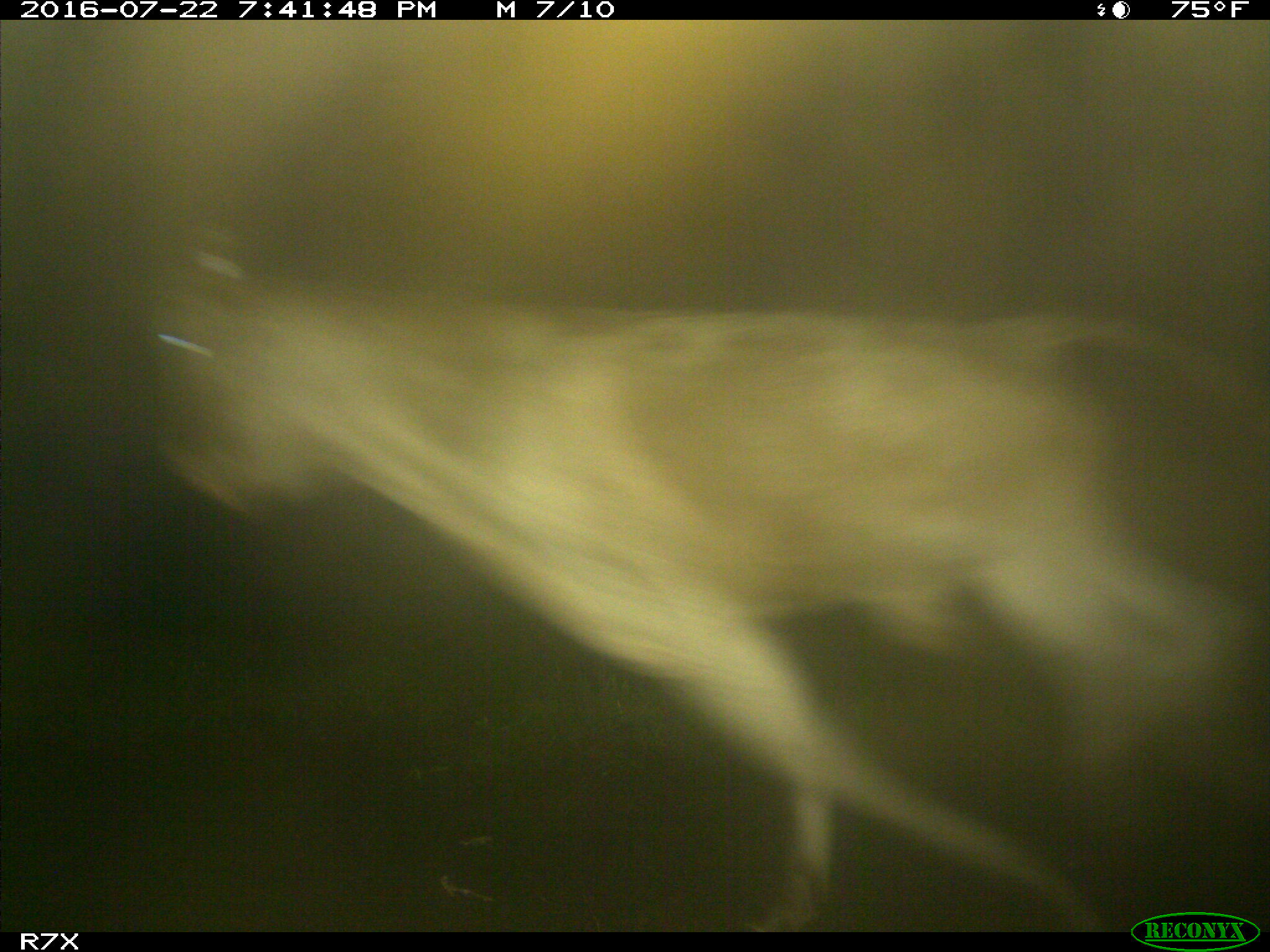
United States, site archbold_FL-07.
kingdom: Animalia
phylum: Chordata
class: Mammalia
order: Artiodactyla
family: Bovidae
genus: Bos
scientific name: Bos taurus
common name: domestic cow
Bos taurus (domestic cow).